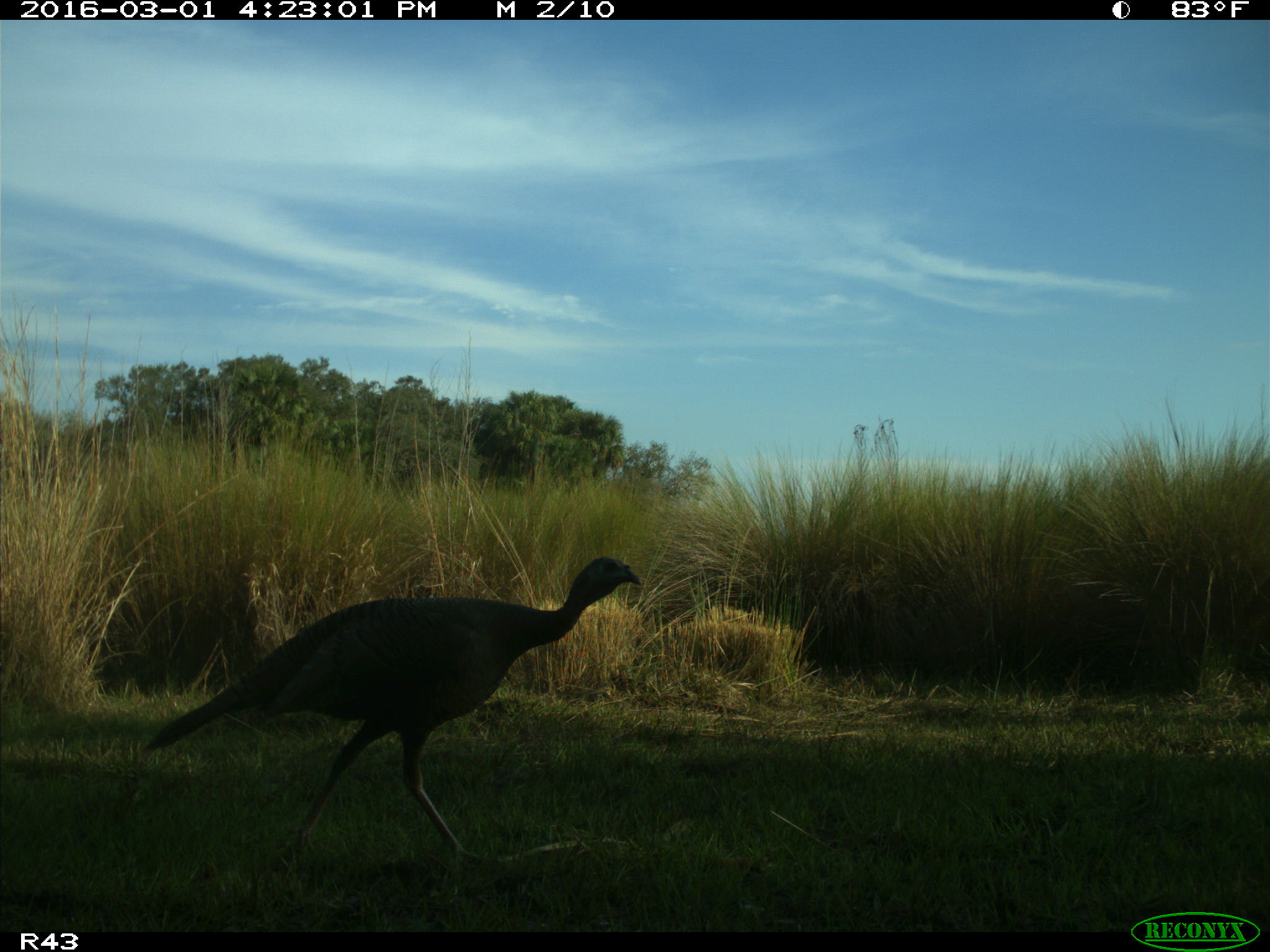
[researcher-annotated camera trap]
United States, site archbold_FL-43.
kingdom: Animalia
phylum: Chordata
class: Aves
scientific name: Aves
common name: birds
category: unidentified bird